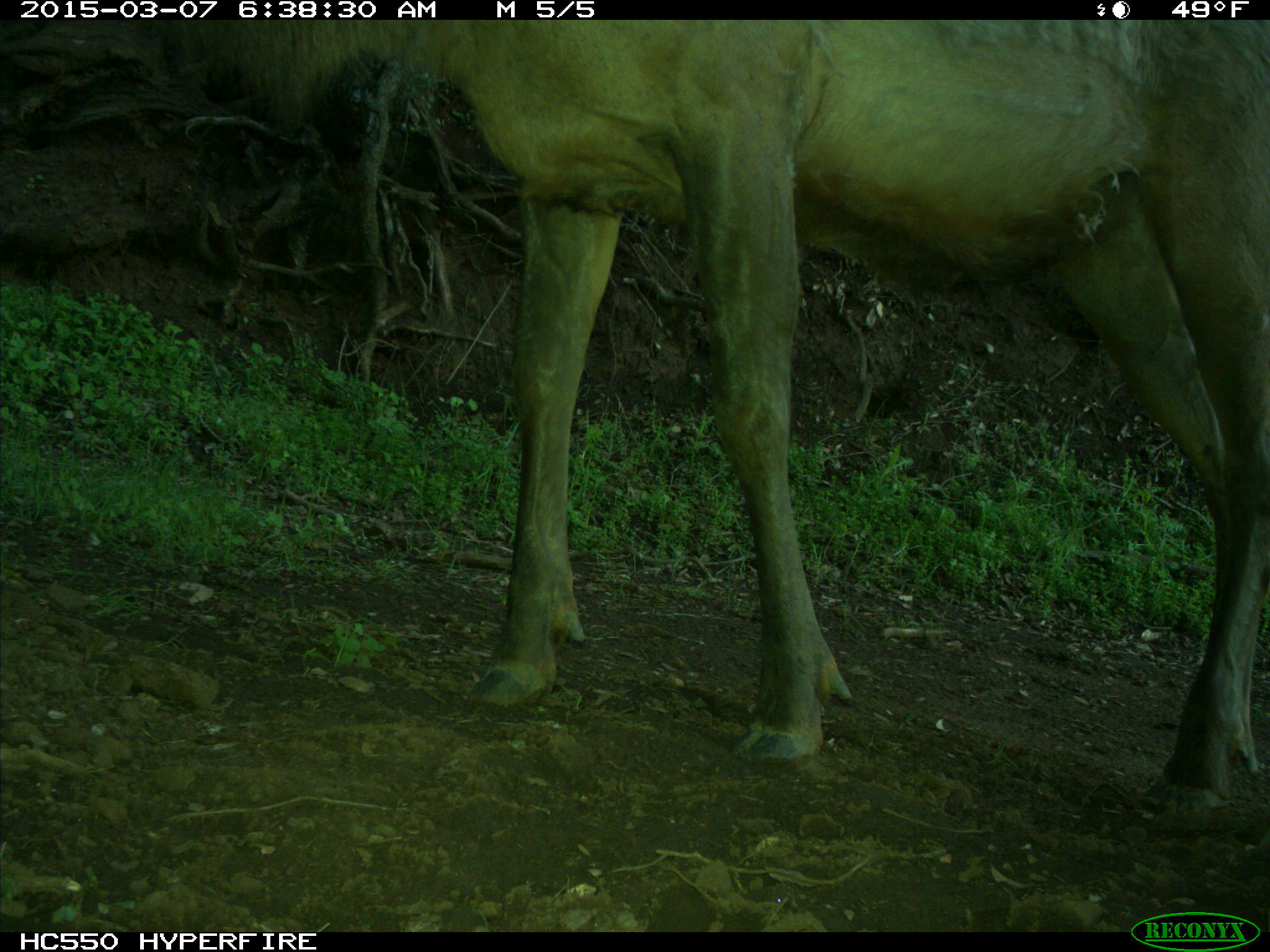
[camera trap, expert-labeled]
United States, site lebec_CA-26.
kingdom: Animalia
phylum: Chordata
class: Mammalia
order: Artiodactyla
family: Cervidae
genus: Cervus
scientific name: Cervus canadensis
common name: elk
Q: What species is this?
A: Cervus canadensis (elk).